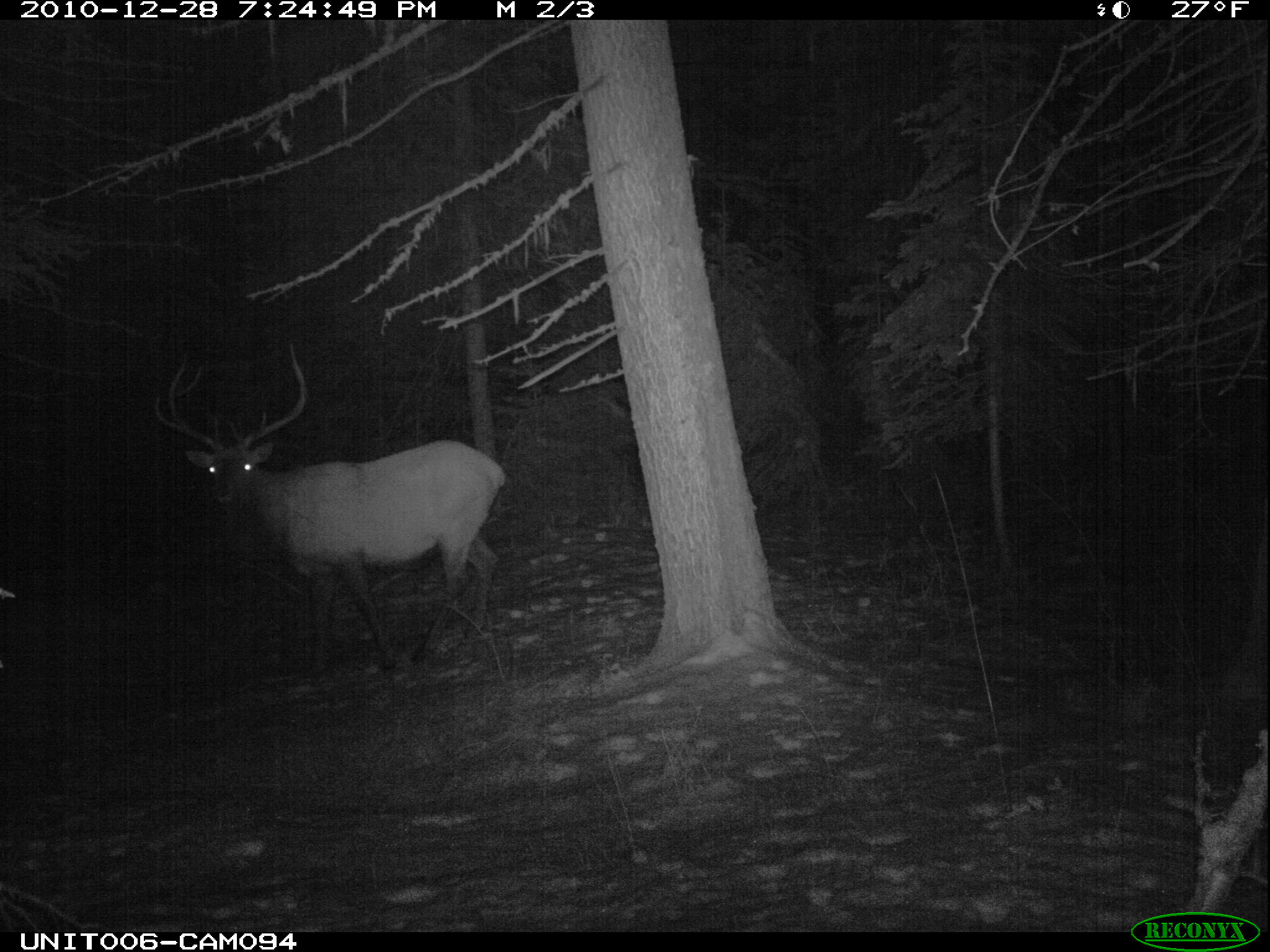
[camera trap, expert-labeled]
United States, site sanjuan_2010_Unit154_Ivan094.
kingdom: Animalia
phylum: Chordata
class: Mammalia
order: Artiodactyla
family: Cervidae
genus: Cervus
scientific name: Cervus elaphus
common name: red deer